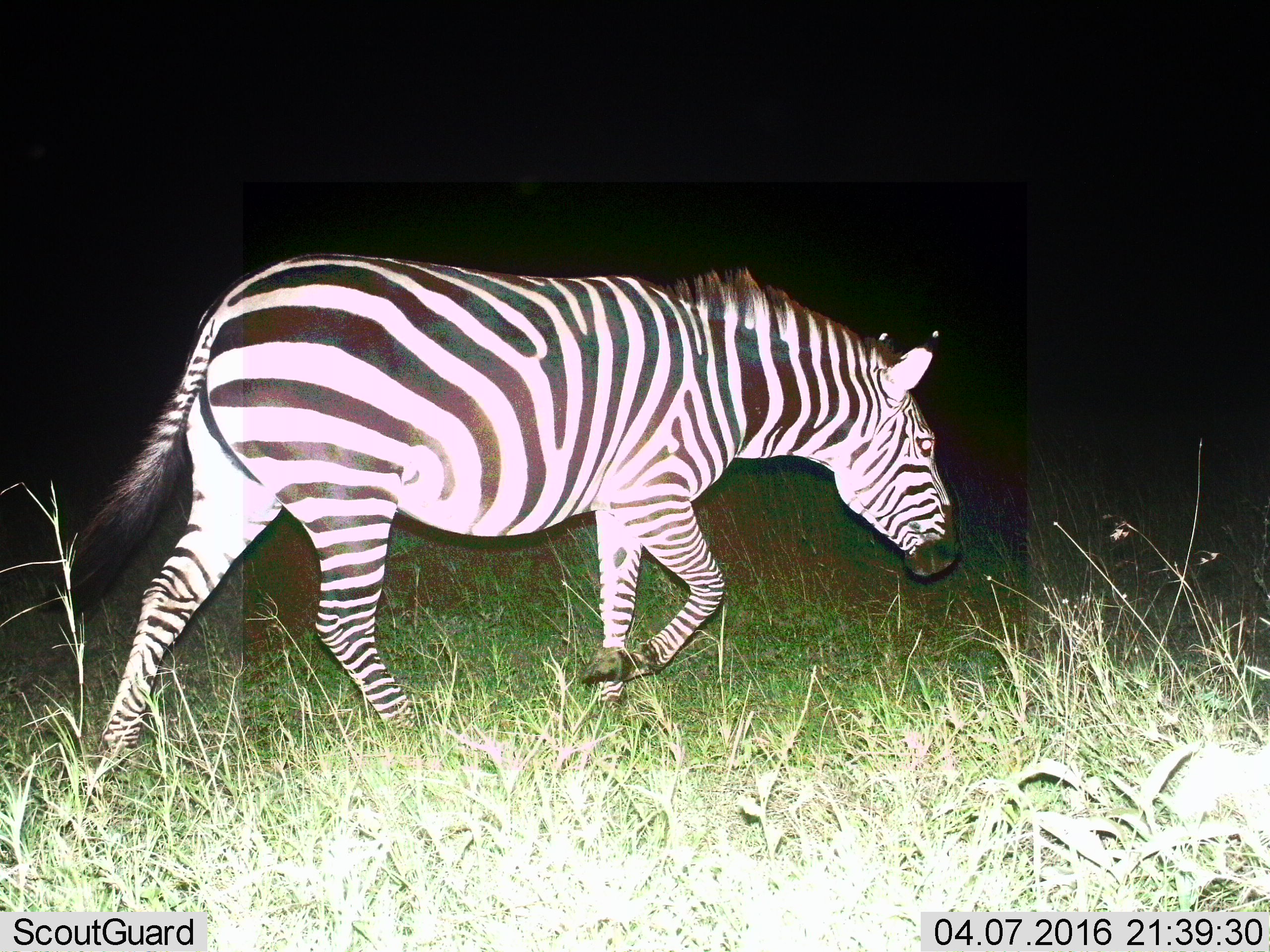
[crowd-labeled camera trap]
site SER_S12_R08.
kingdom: Animalia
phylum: Chordata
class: Mammalia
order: Perissodactyla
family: Equidae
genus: Equus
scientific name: Equus quagga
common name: plains zebra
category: zebraplains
Zebraplains (plains zebra) (Equus quagga), count 1. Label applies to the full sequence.